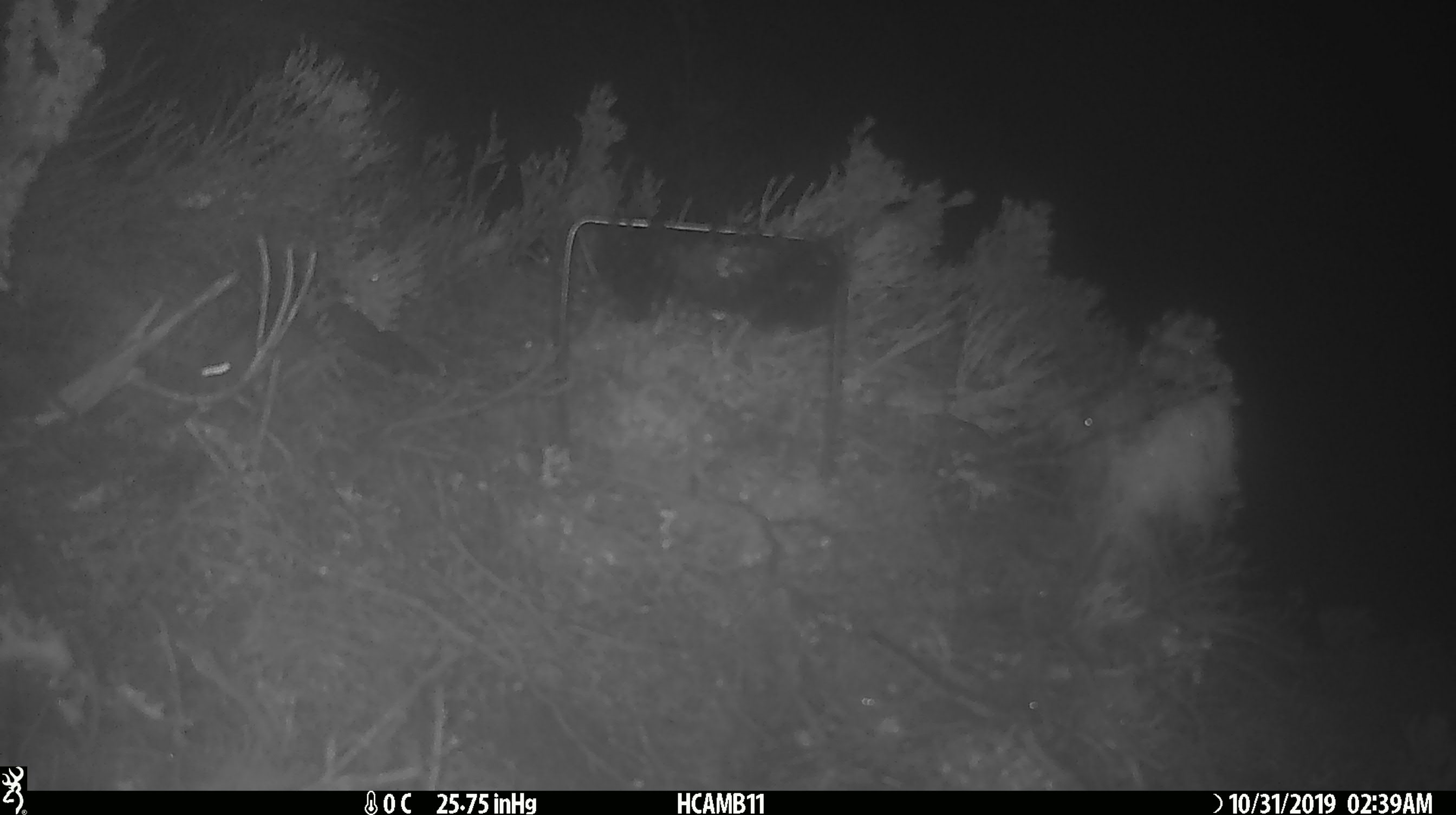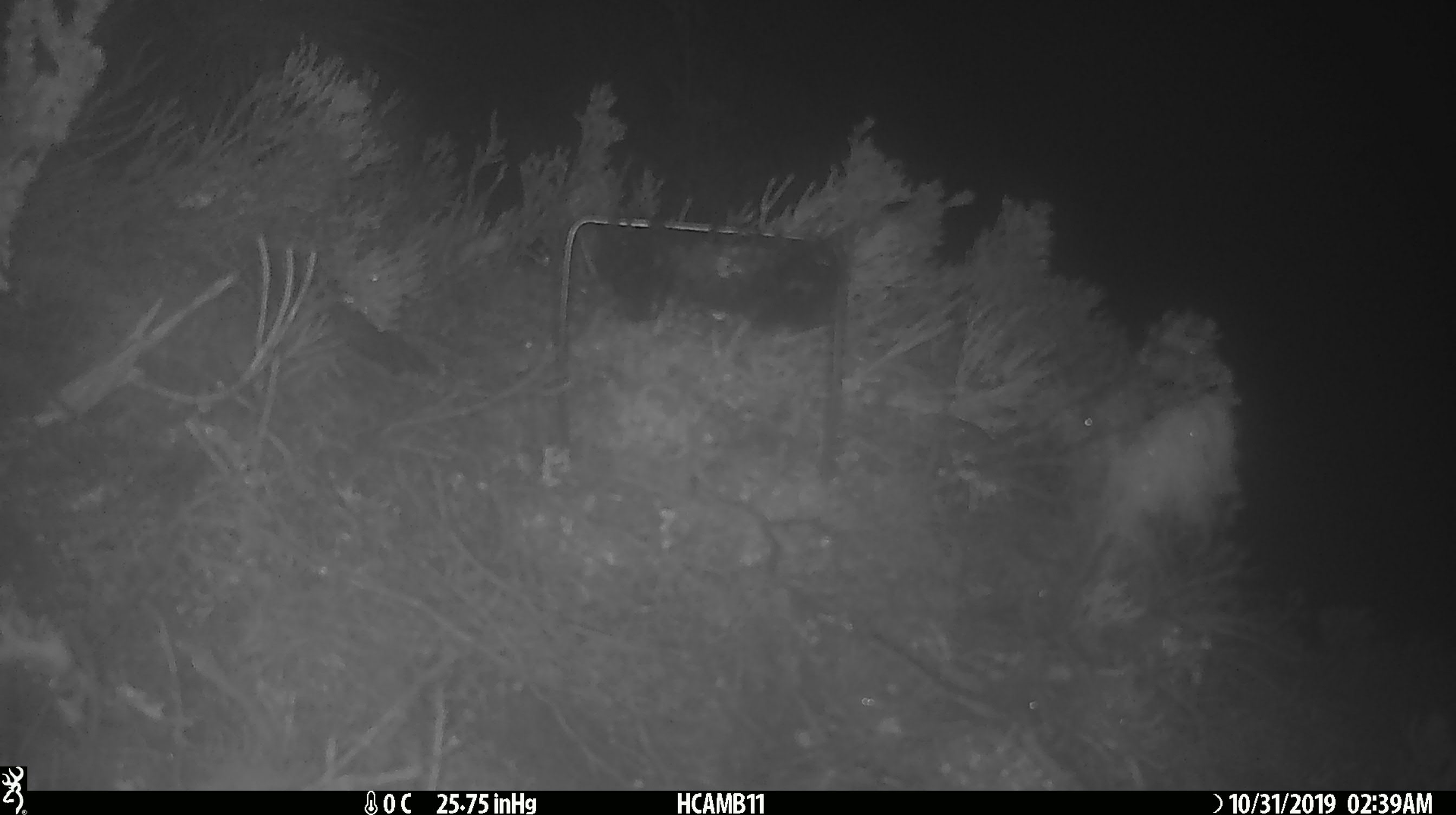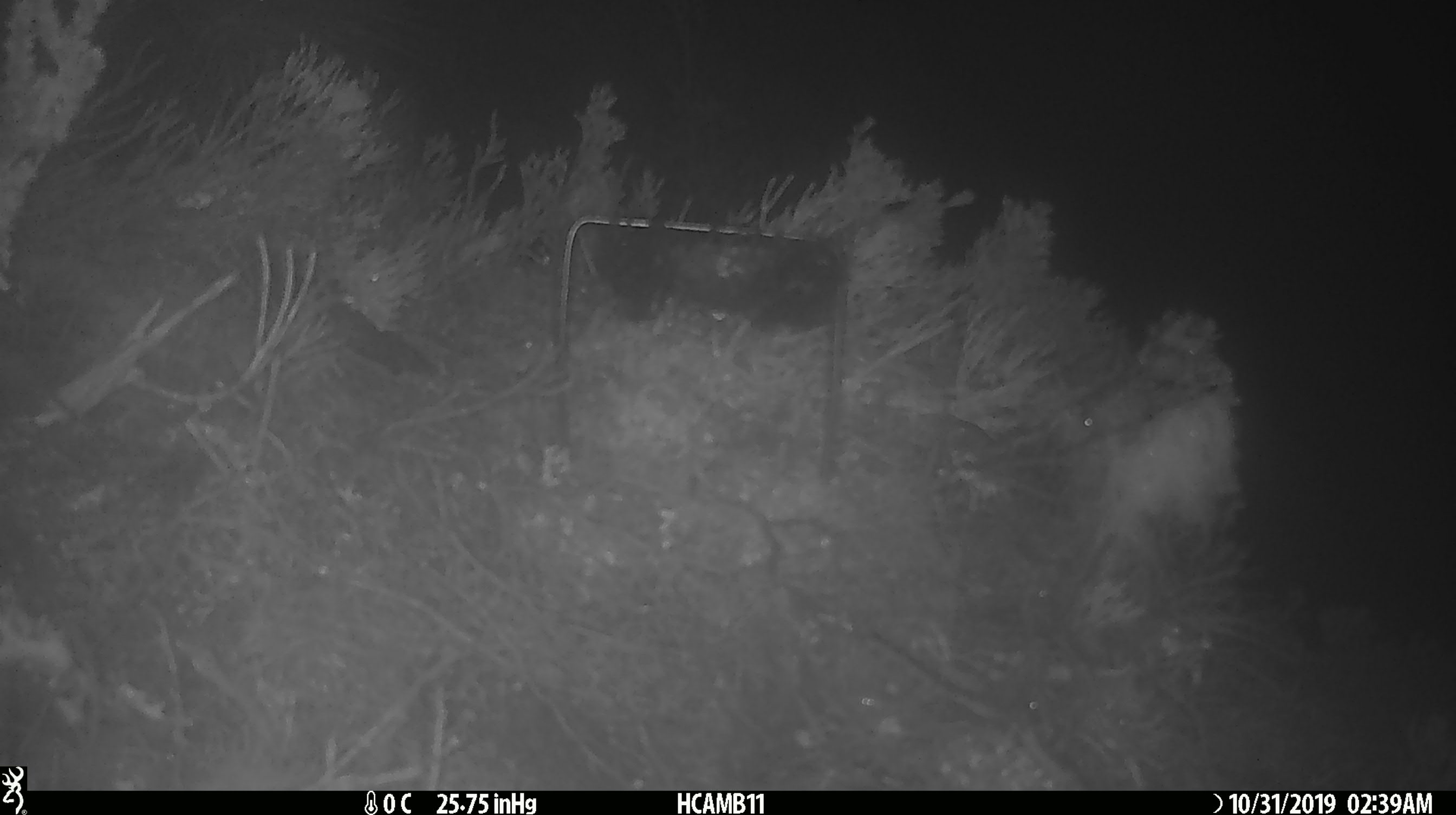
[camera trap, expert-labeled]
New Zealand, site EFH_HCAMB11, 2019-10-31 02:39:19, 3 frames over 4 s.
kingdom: Animalia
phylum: Chordata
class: Mammalia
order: Rodentia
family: Muridae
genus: Mus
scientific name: Mus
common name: mouse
Mouse (Mus).